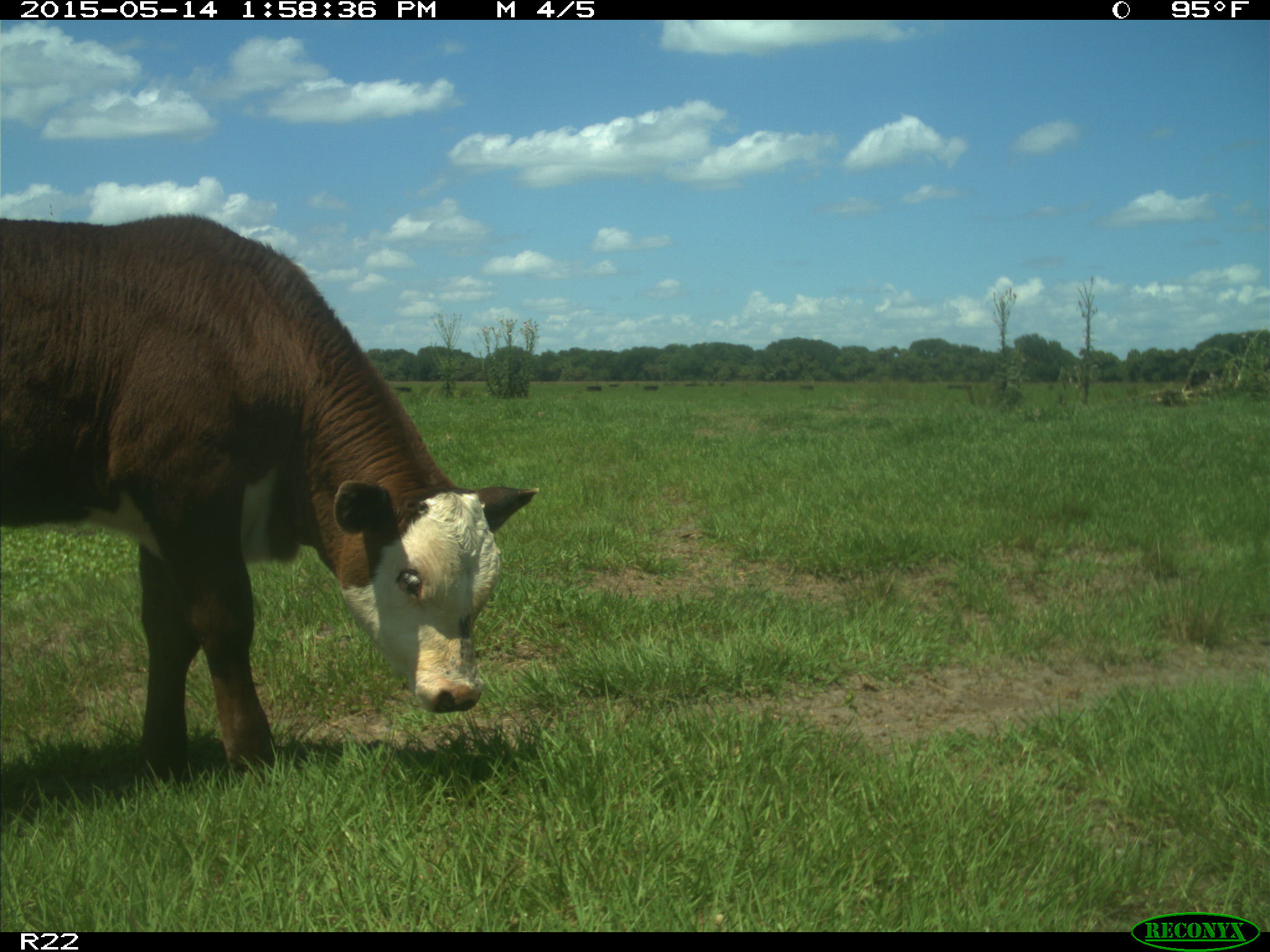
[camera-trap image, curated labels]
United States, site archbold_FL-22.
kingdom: Animalia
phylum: Chordata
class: Mammalia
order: Artiodactyla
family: Bovidae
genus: Bos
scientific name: Bos taurus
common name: domestic cow